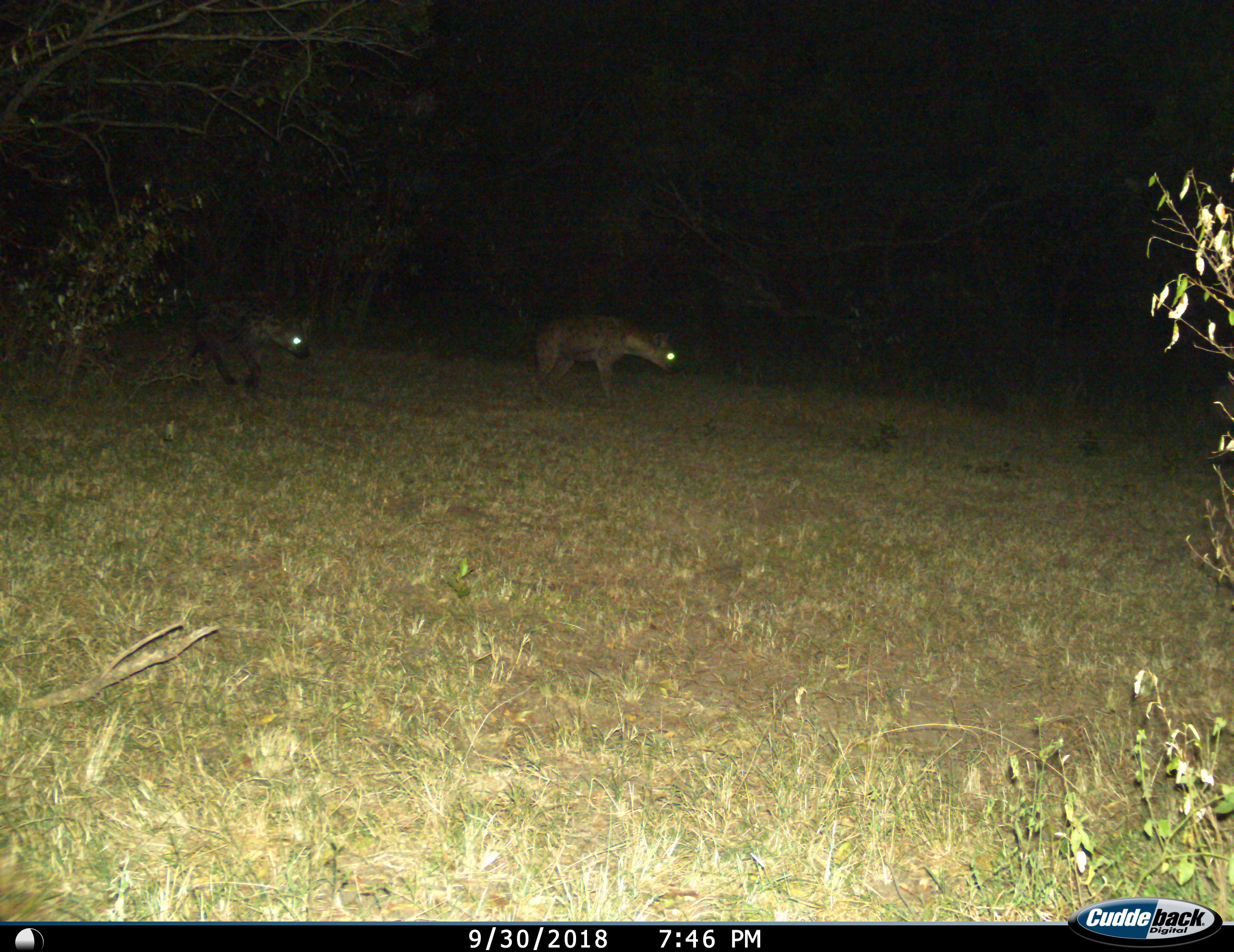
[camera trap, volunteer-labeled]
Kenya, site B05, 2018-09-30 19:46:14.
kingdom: Animalia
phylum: Chordata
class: Mammalia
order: Carnivora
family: Hyaenidae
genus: Crocuta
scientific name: Crocuta crocuta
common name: spotted hyena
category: hyenaspotted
Hyenaspotted (spotted hyena) (Crocuta crocuta), count 2. Behavior (volunteer vote fractions): standing 10%, resting 0%, moving 90%, interacting 0%. Young present (vote fraction): 0%. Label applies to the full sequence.